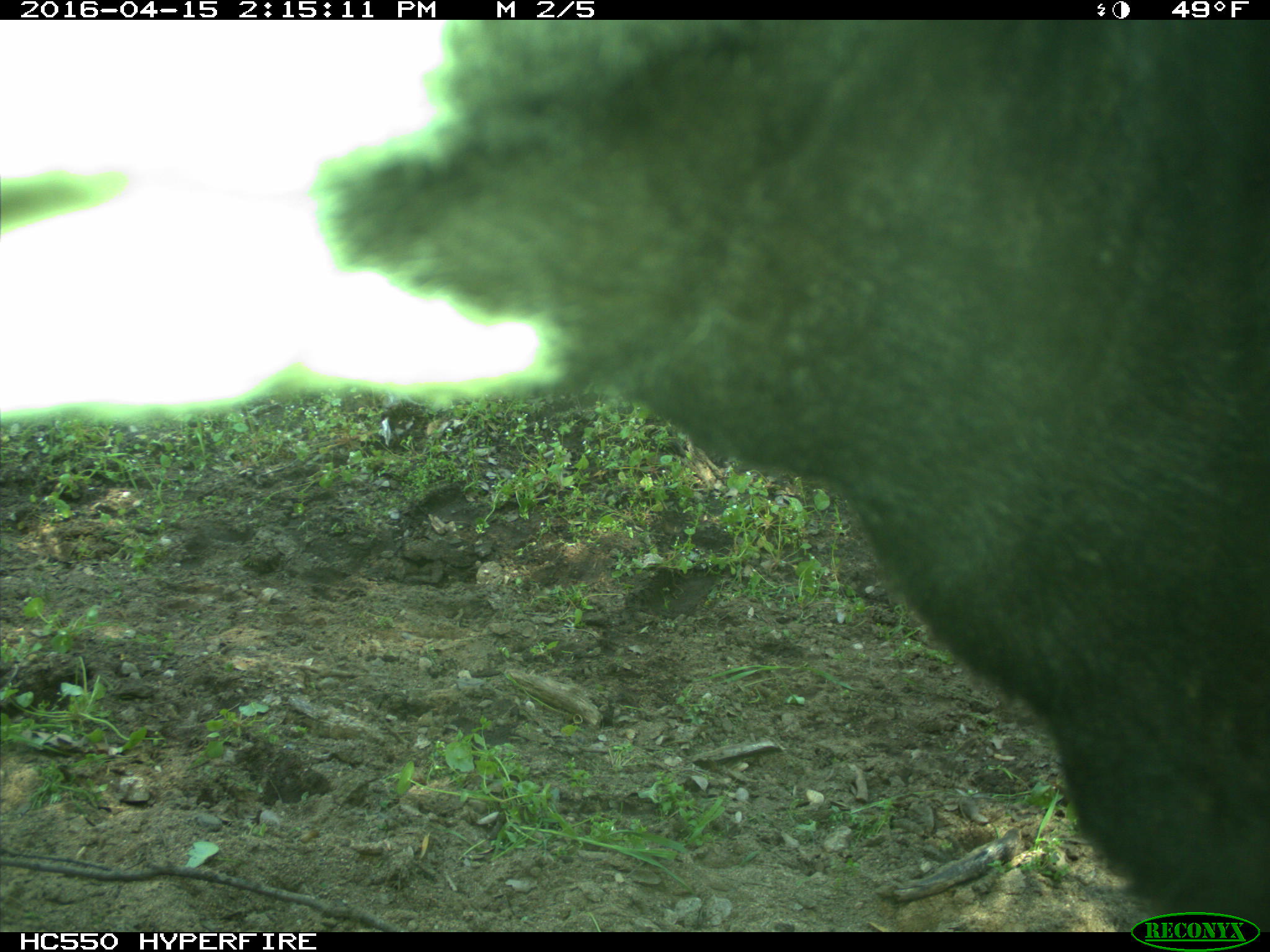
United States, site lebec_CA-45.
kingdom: Animalia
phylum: Chordata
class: Mammalia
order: Artiodactyla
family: Bovidae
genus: Bos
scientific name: Bos taurus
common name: domestic cow